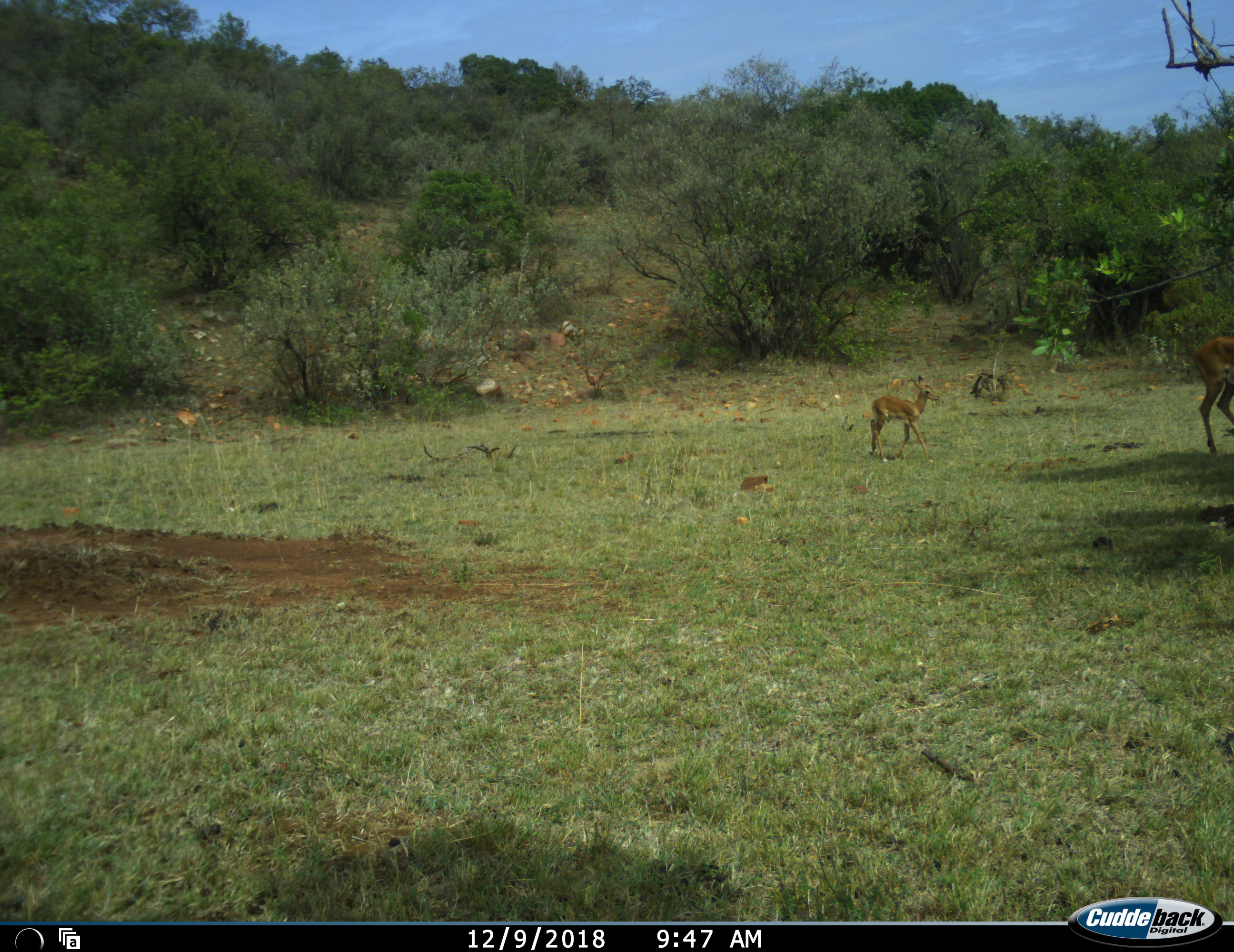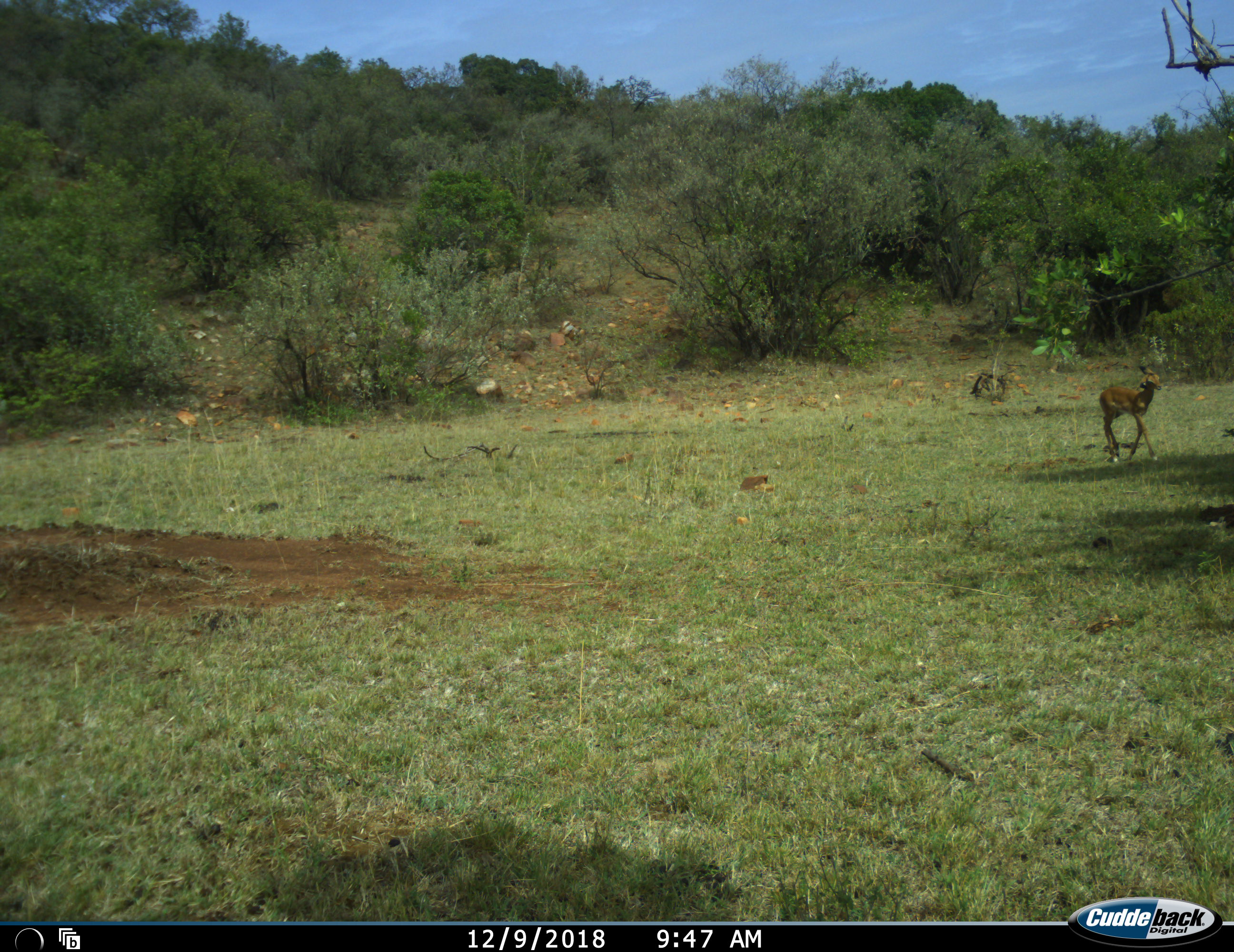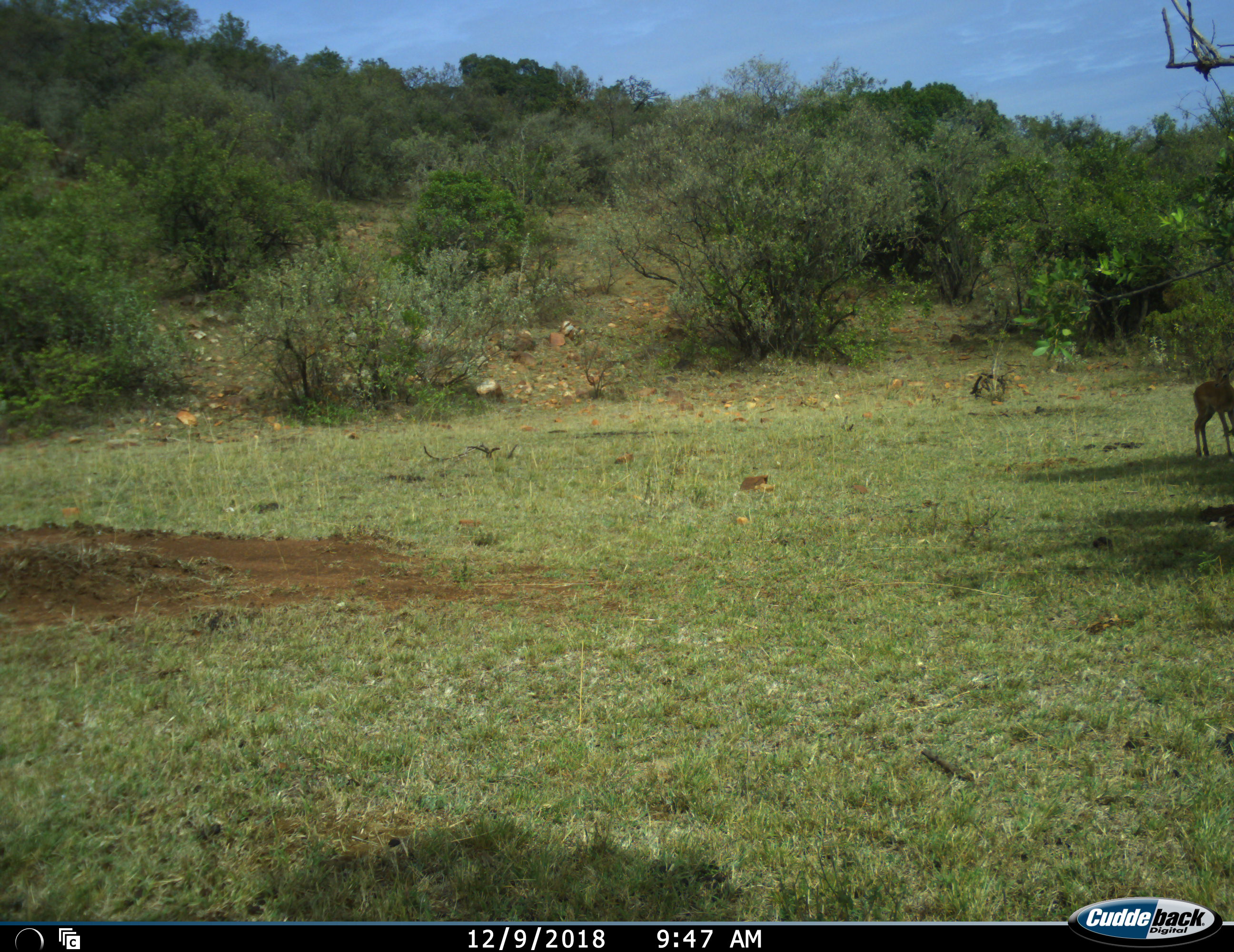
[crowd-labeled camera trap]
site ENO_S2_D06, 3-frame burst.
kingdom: Animalia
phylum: Chordata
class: Mammalia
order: Artiodactyla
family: Bovidae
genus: Aepyceros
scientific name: Aepyceros melampus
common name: impala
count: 2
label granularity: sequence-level